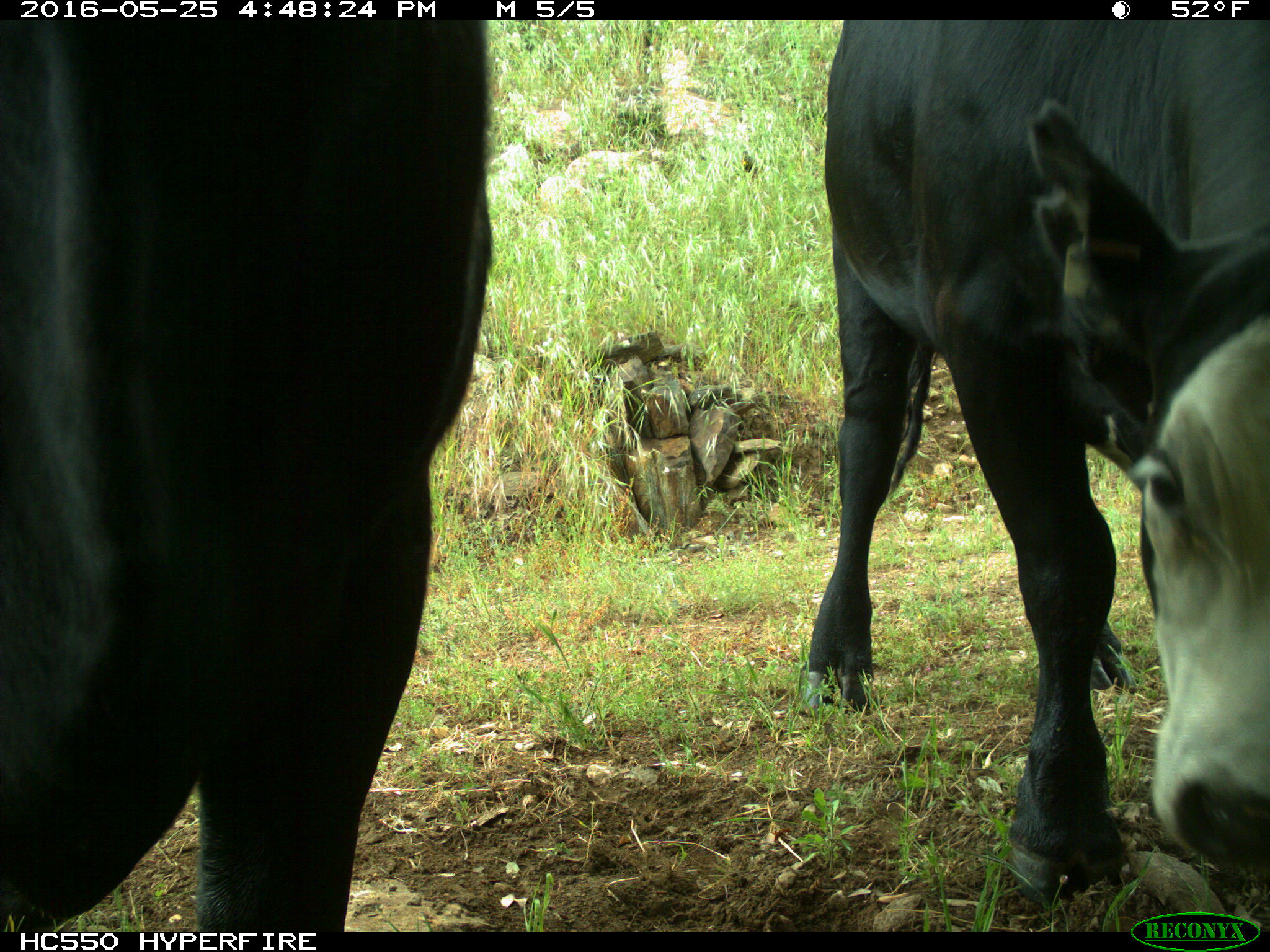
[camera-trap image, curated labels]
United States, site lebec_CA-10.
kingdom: Animalia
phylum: Chordata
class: Mammalia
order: Artiodactyla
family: Bovidae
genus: Bos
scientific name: Bos taurus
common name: domestic cow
Bos taurus (domestic cow).